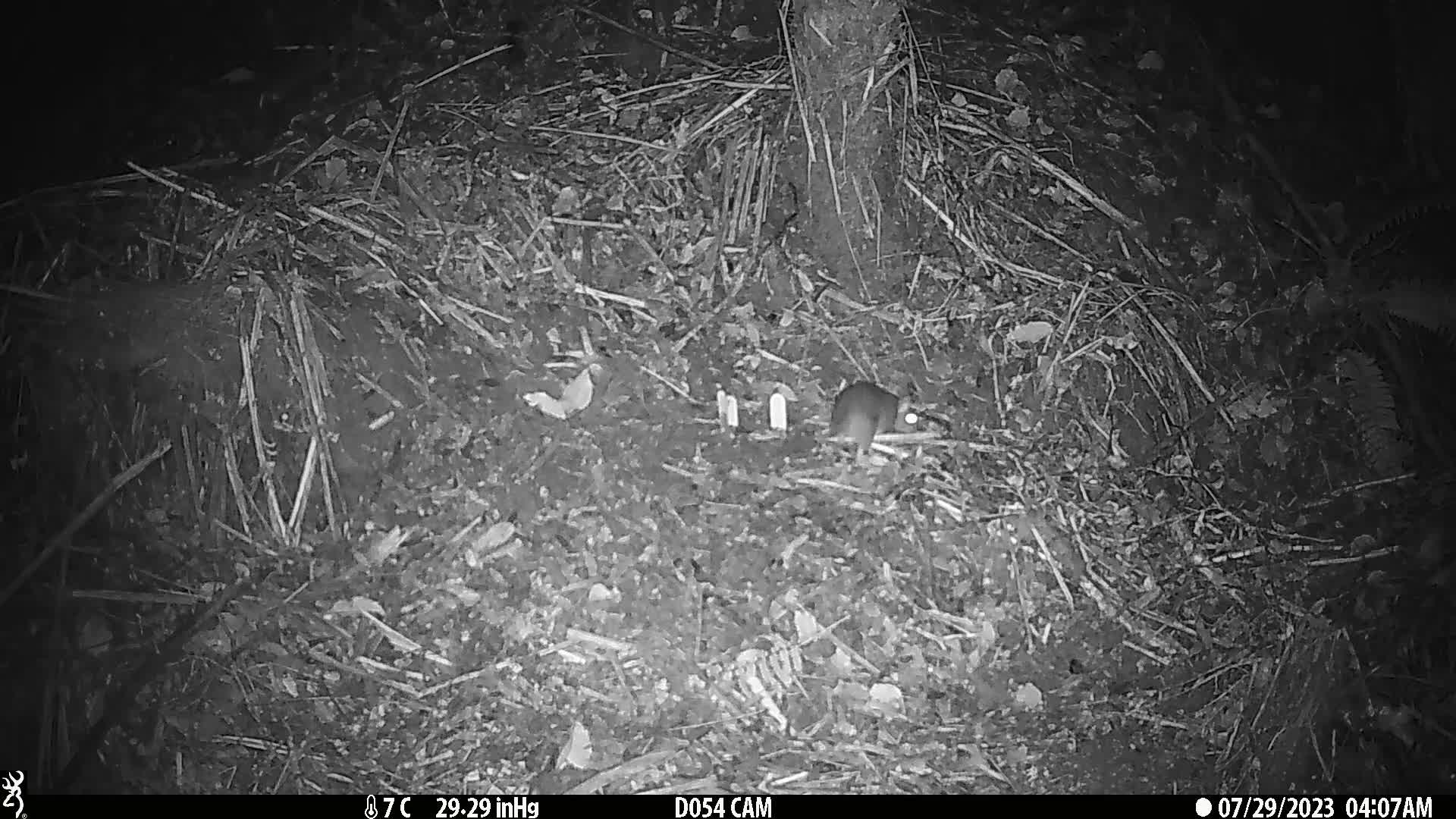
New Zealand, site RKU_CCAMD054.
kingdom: Animalia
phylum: Chordata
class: Mammalia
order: Rodentia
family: Muridae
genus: Rattus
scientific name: Rattus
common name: rat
Rat (Rattus).